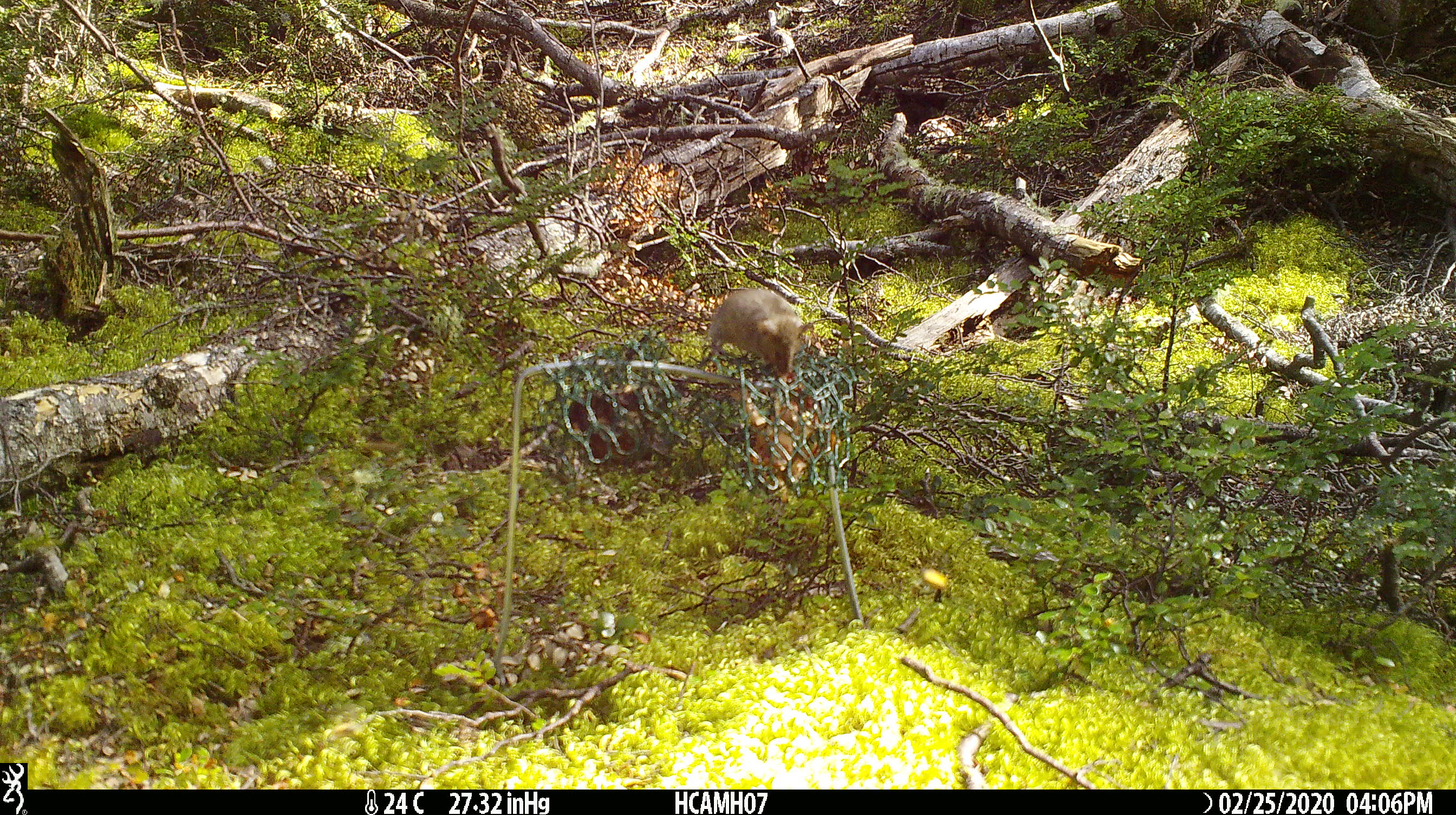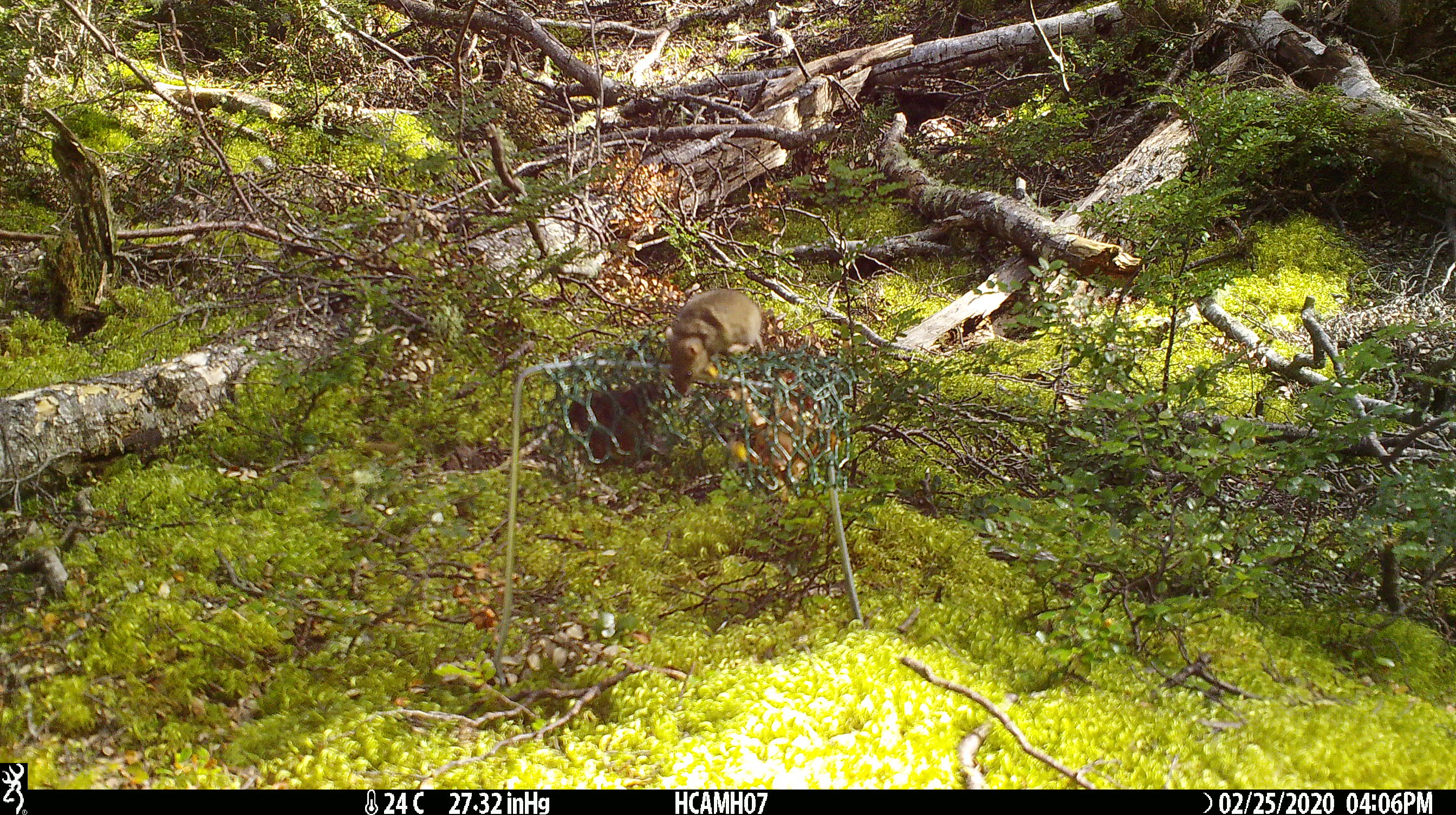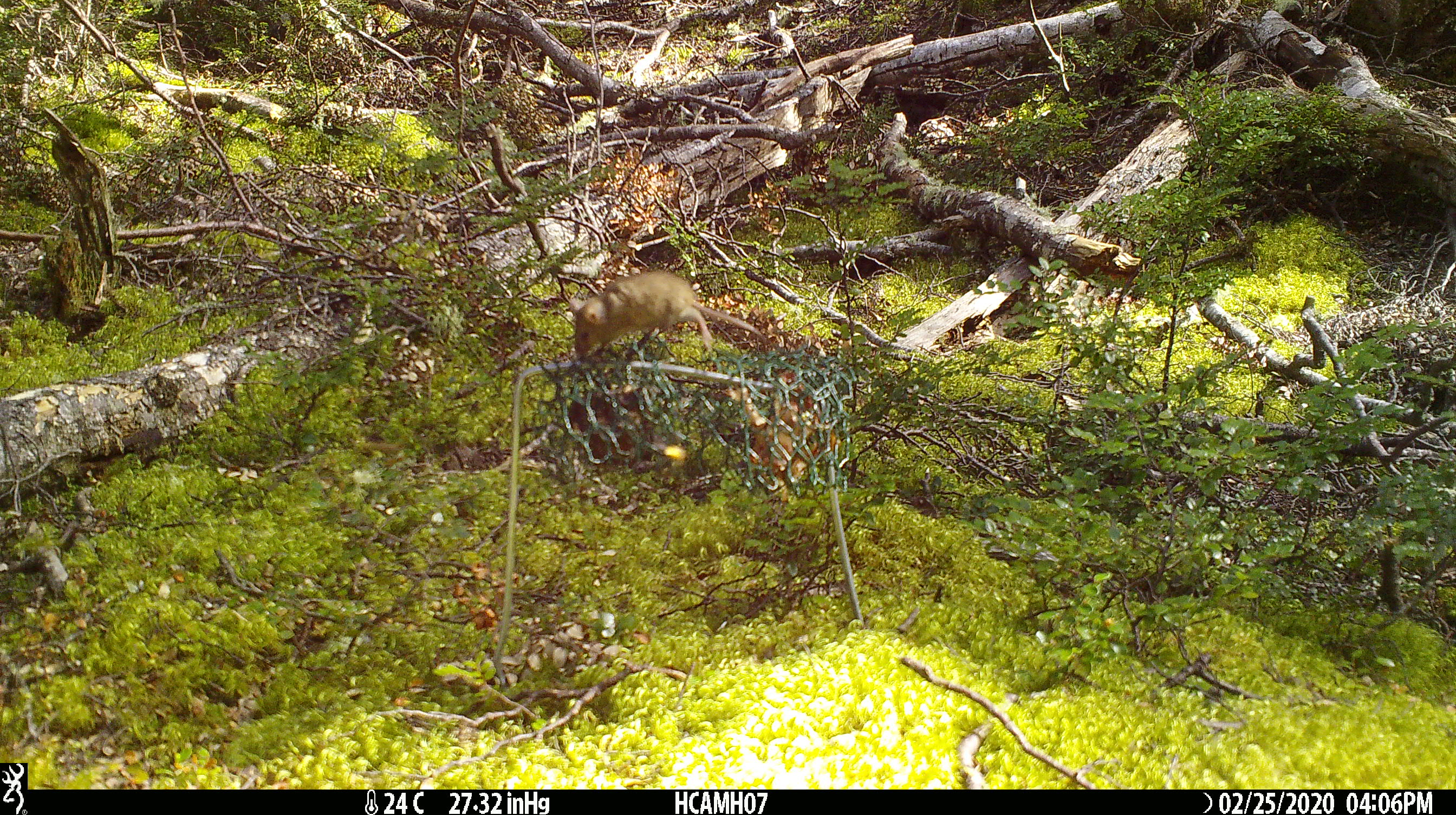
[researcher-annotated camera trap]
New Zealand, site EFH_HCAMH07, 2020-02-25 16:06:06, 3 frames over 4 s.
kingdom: Animalia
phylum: Chordata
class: Mammalia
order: Rodentia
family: Muridae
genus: Mus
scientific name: Mus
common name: mouse